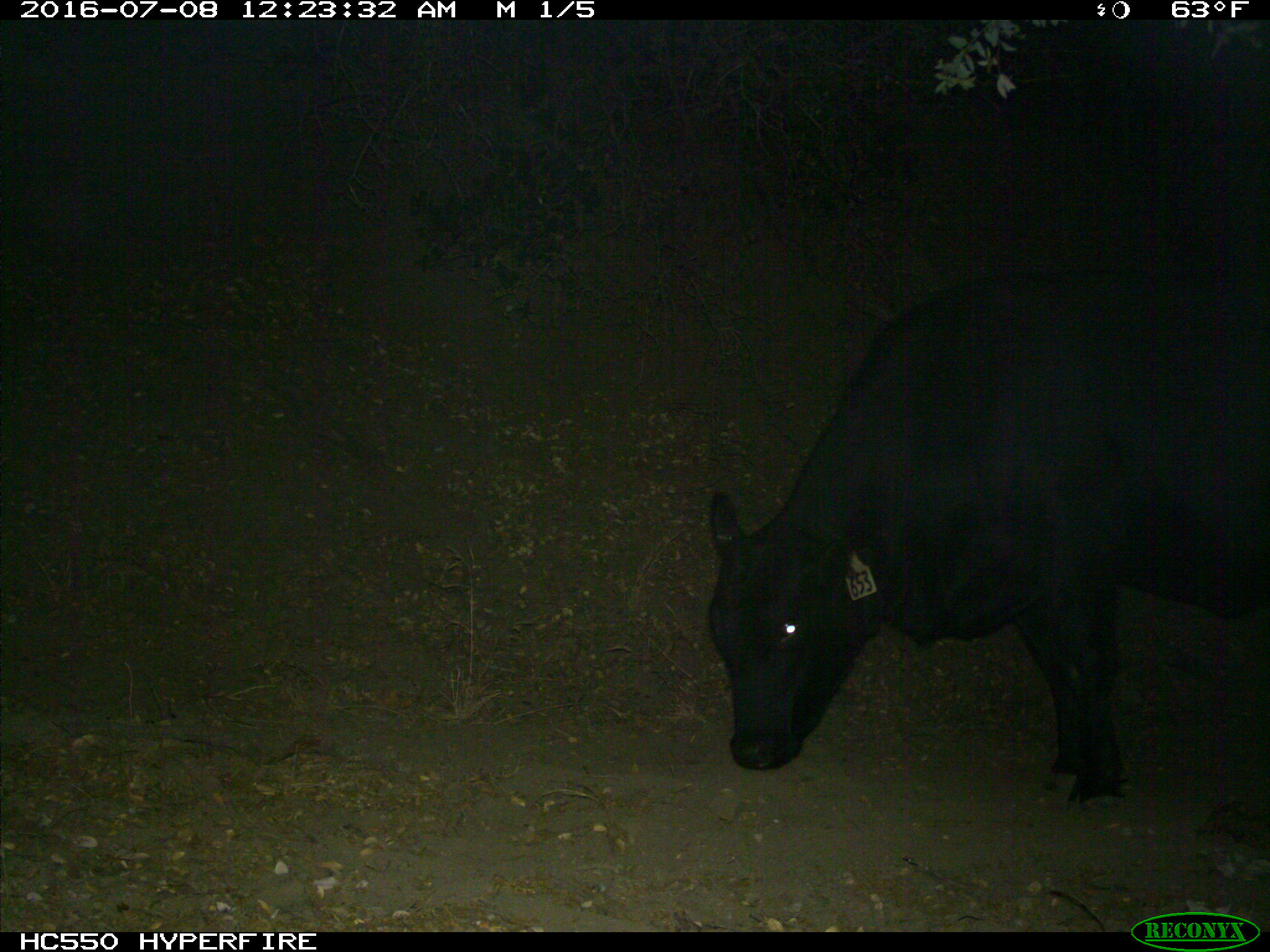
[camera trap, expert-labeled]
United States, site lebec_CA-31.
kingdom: Animalia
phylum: Chordata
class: Mammalia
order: Artiodactyla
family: Bovidae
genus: Bos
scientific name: Bos taurus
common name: domestic cow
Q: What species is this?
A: Bos taurus (domestic cow).